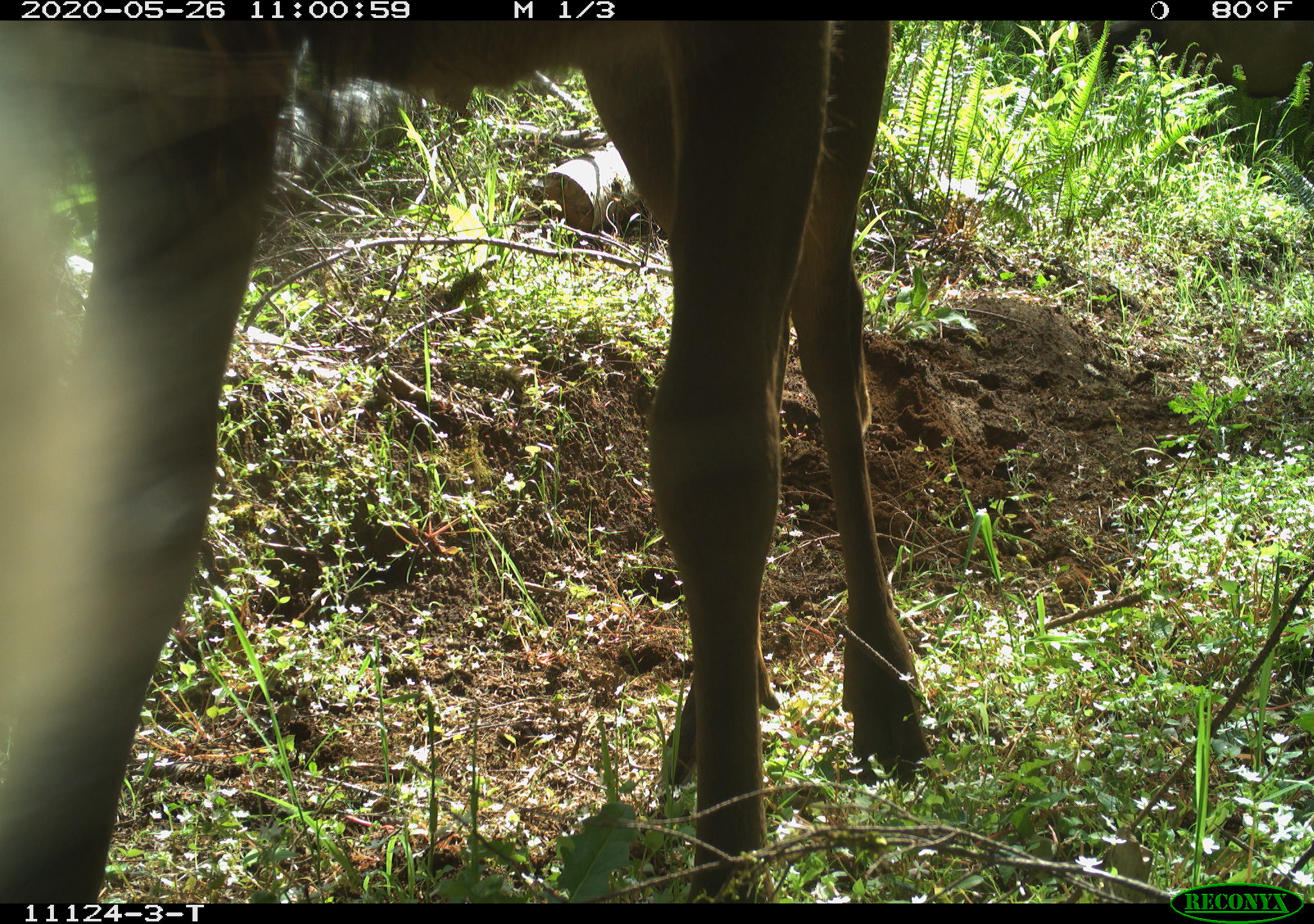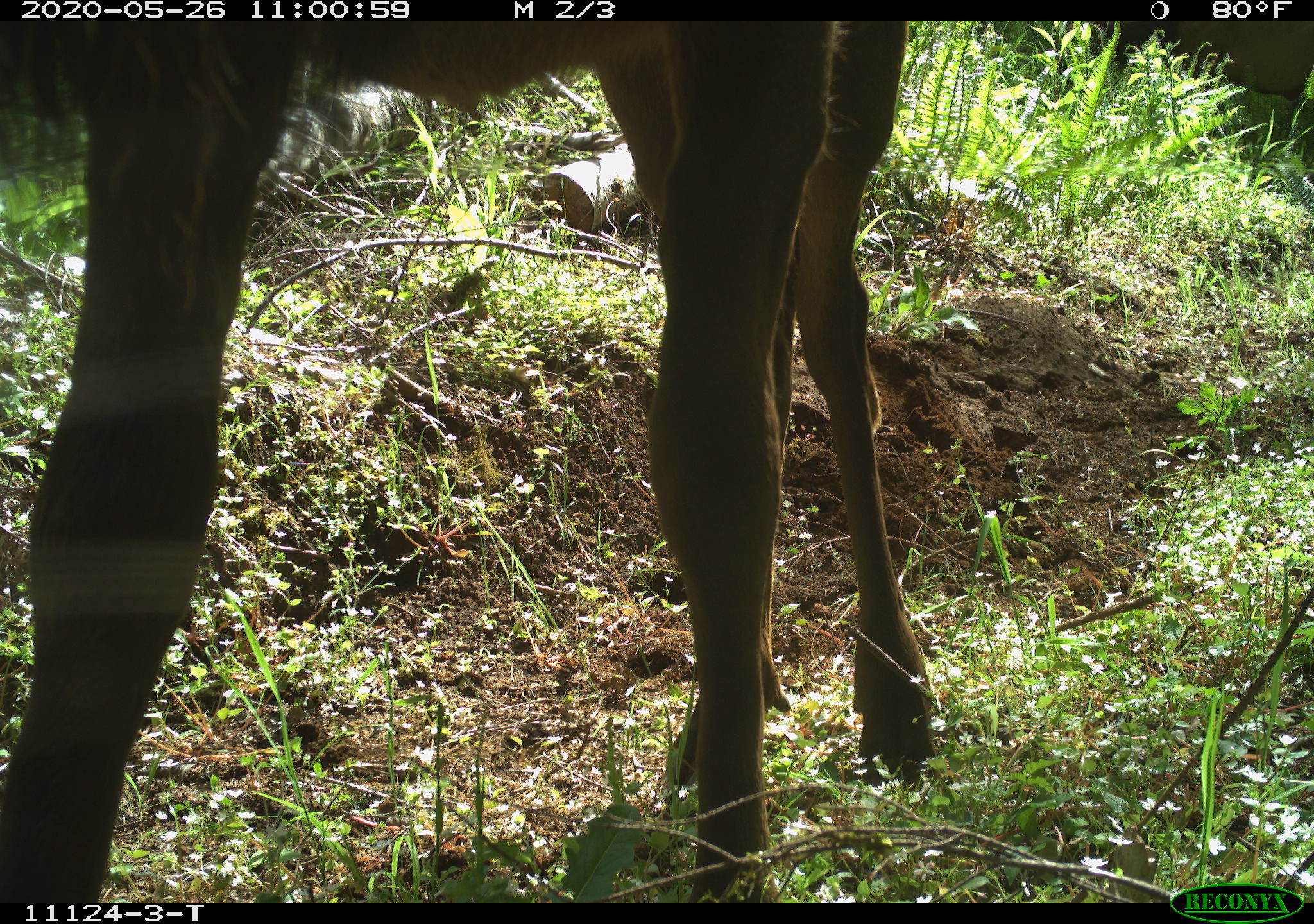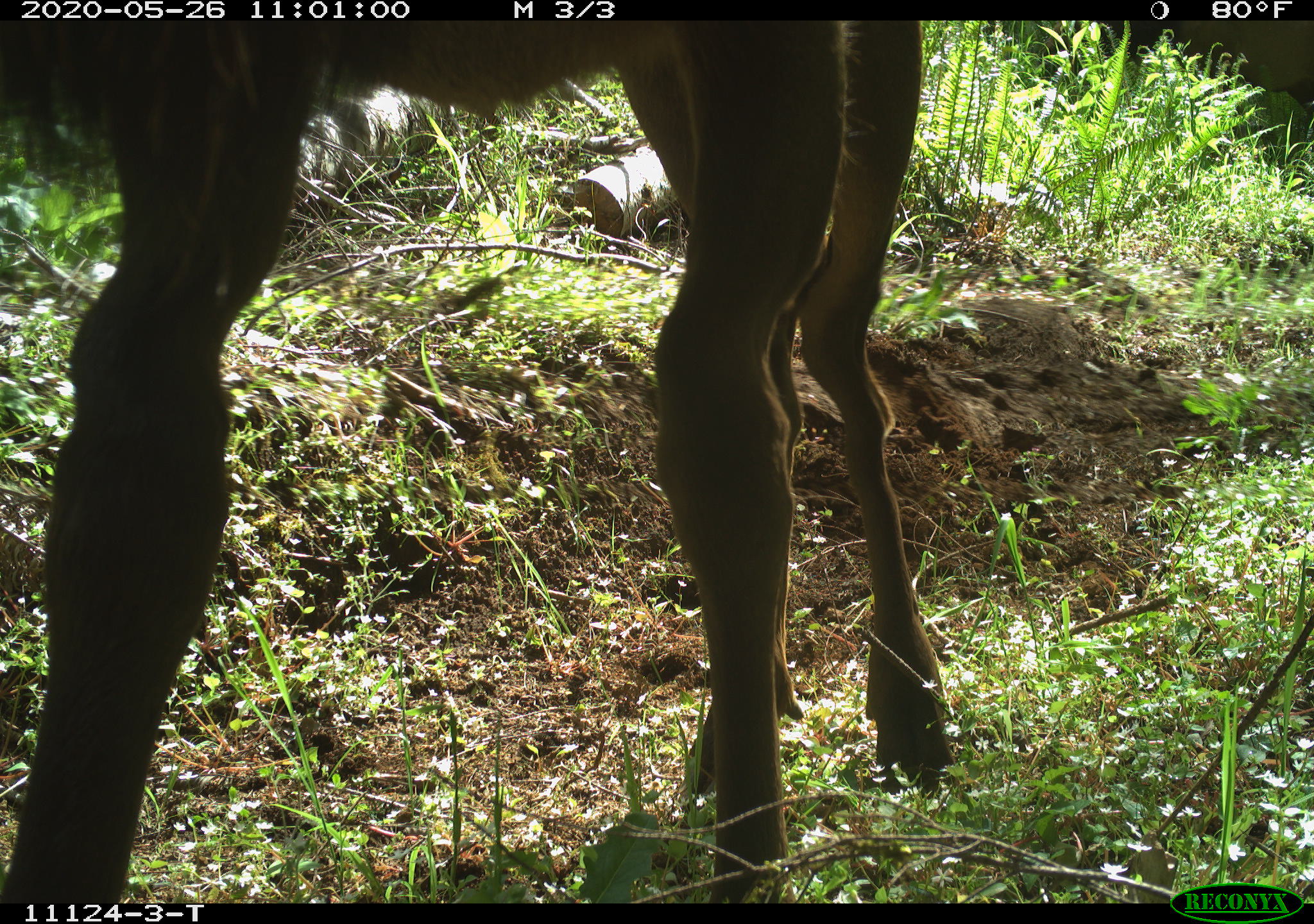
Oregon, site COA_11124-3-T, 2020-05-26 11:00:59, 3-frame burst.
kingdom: Animalia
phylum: Chordata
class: Mammalia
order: Artiodactyla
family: Cervidae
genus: Cervus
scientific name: Cervus canadensis roosevelti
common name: roosevelt elk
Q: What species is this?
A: Roosevelt elk (Cervus canadensis roosevelti).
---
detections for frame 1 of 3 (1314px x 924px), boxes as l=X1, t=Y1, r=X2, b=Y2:
roosevelt elk: l=1, t=28, r=939, b=893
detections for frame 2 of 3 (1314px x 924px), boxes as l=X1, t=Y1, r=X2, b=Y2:
roosevelt elk: l=3, t=31, r=948, b=893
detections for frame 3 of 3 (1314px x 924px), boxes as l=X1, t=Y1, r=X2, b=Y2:
roosevelt elk: l=1, t=24, r=956, b=893